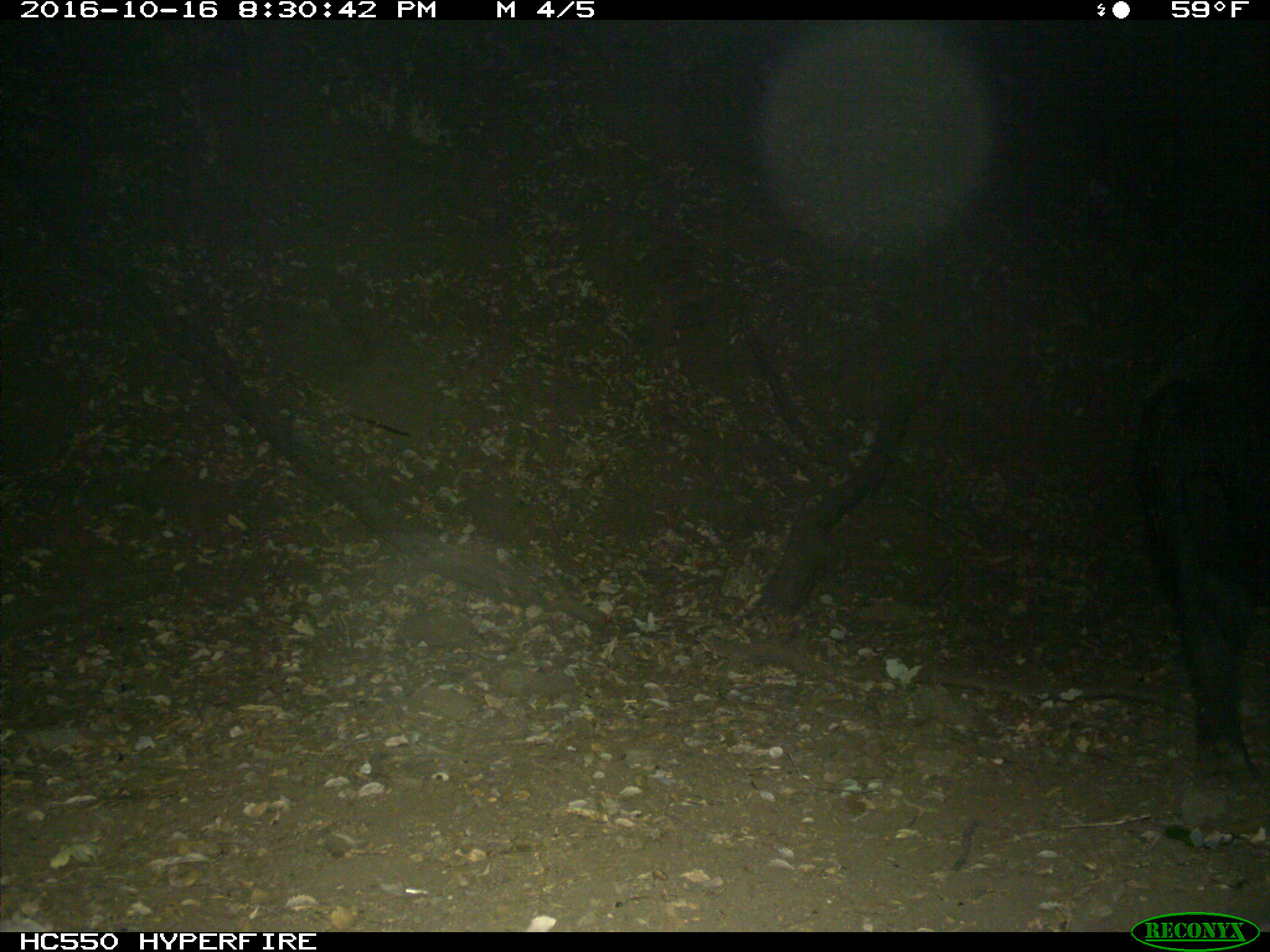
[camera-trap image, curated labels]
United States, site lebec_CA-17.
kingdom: Animalia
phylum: Chordata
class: Mammalia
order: Artiodactyla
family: Suidae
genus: Sus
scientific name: Sus scrofa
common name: wild boar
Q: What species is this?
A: Sus scrofa (wild boar).